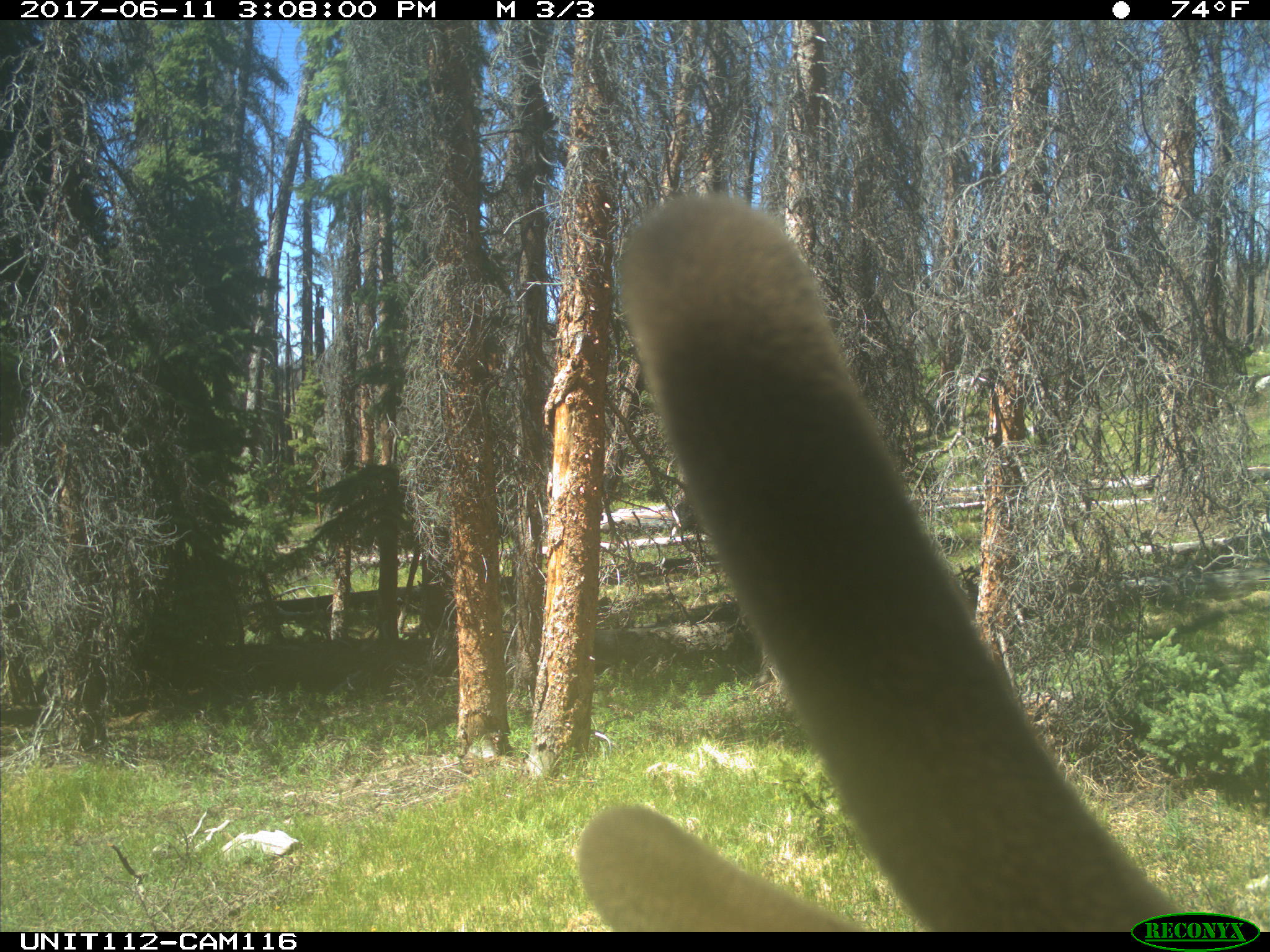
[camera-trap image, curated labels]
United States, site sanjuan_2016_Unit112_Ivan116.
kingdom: Animalia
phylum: Chordata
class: Mammalia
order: Artiodactyla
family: Cervidae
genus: Cervus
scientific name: Cervus elaphus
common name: red deer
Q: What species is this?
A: Cervus elaphus (red deer).